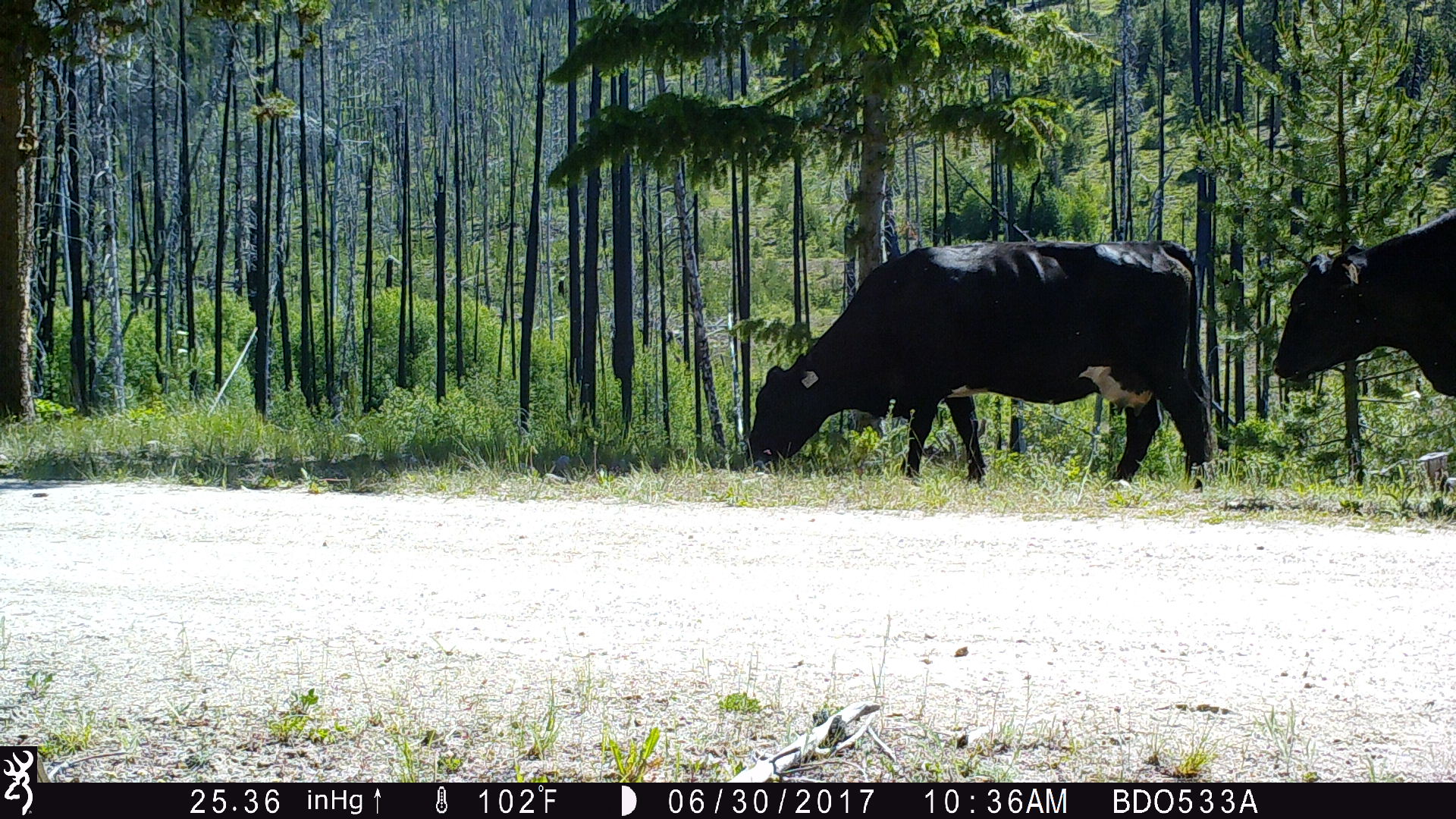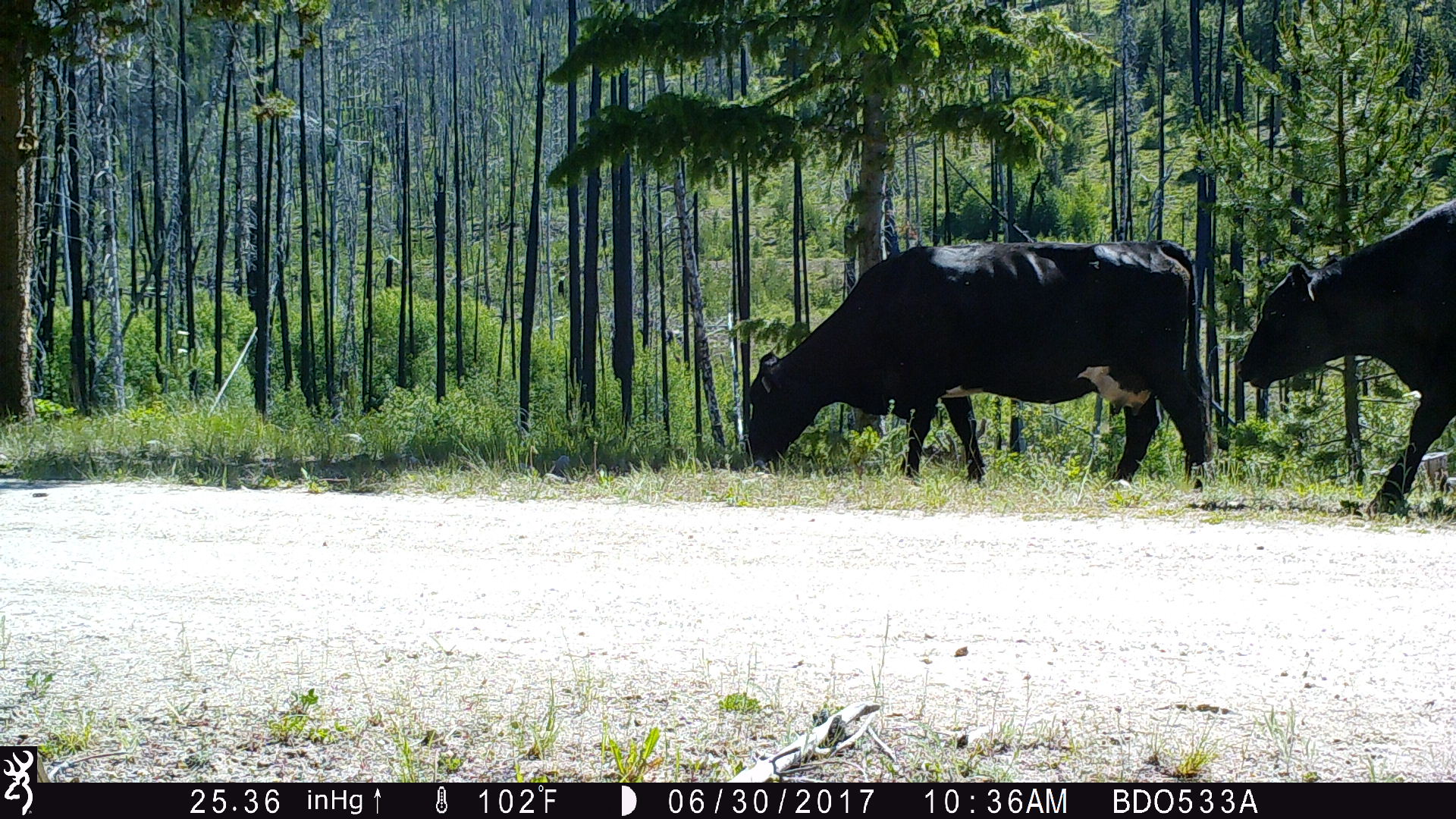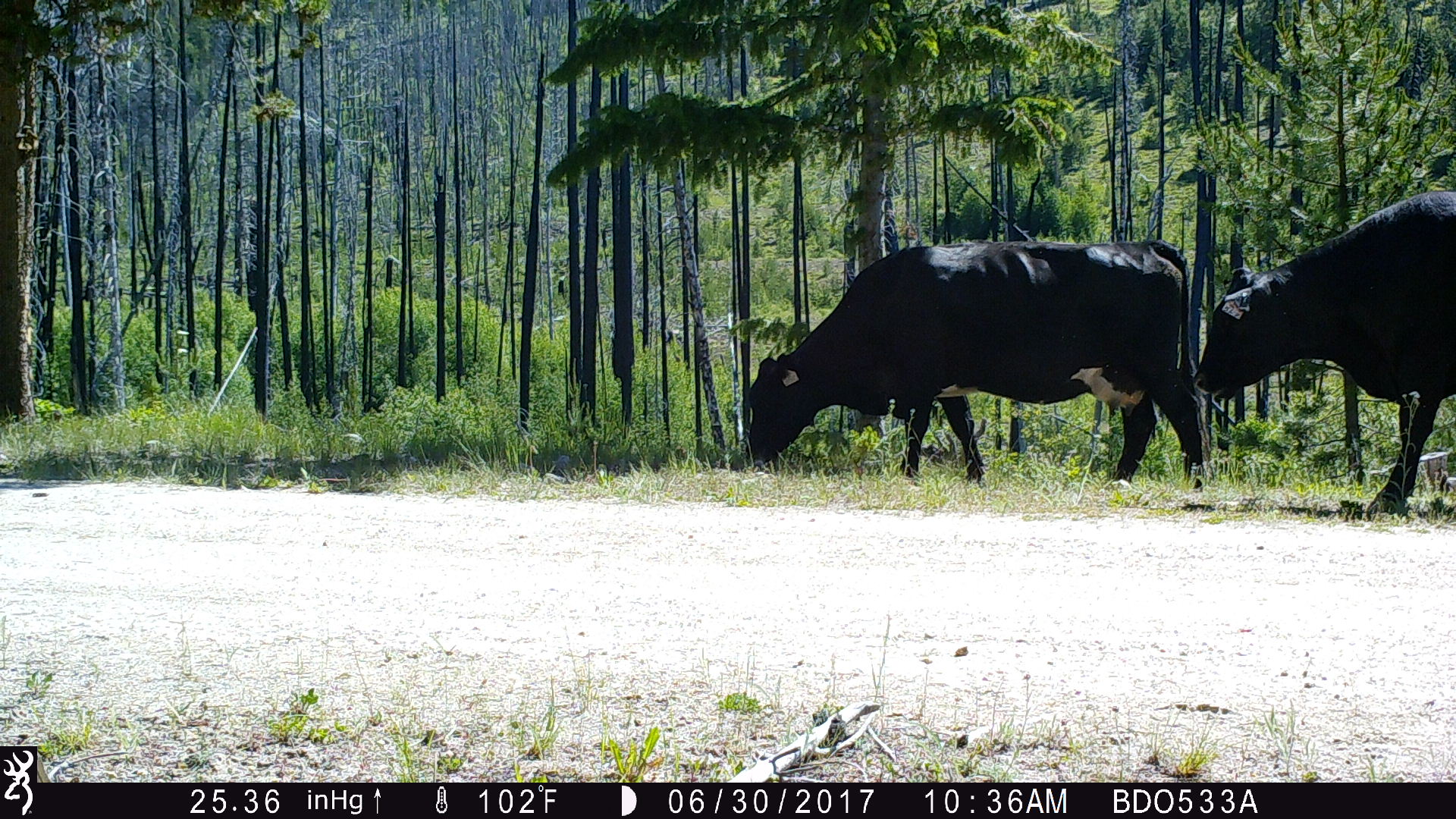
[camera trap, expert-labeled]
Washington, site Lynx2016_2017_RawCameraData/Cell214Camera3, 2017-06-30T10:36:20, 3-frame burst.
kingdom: Animalia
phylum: Chordata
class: Mammalia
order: Artiodactyla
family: Bovidae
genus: Bos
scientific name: Bos taurus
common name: domestic cattle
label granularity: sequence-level